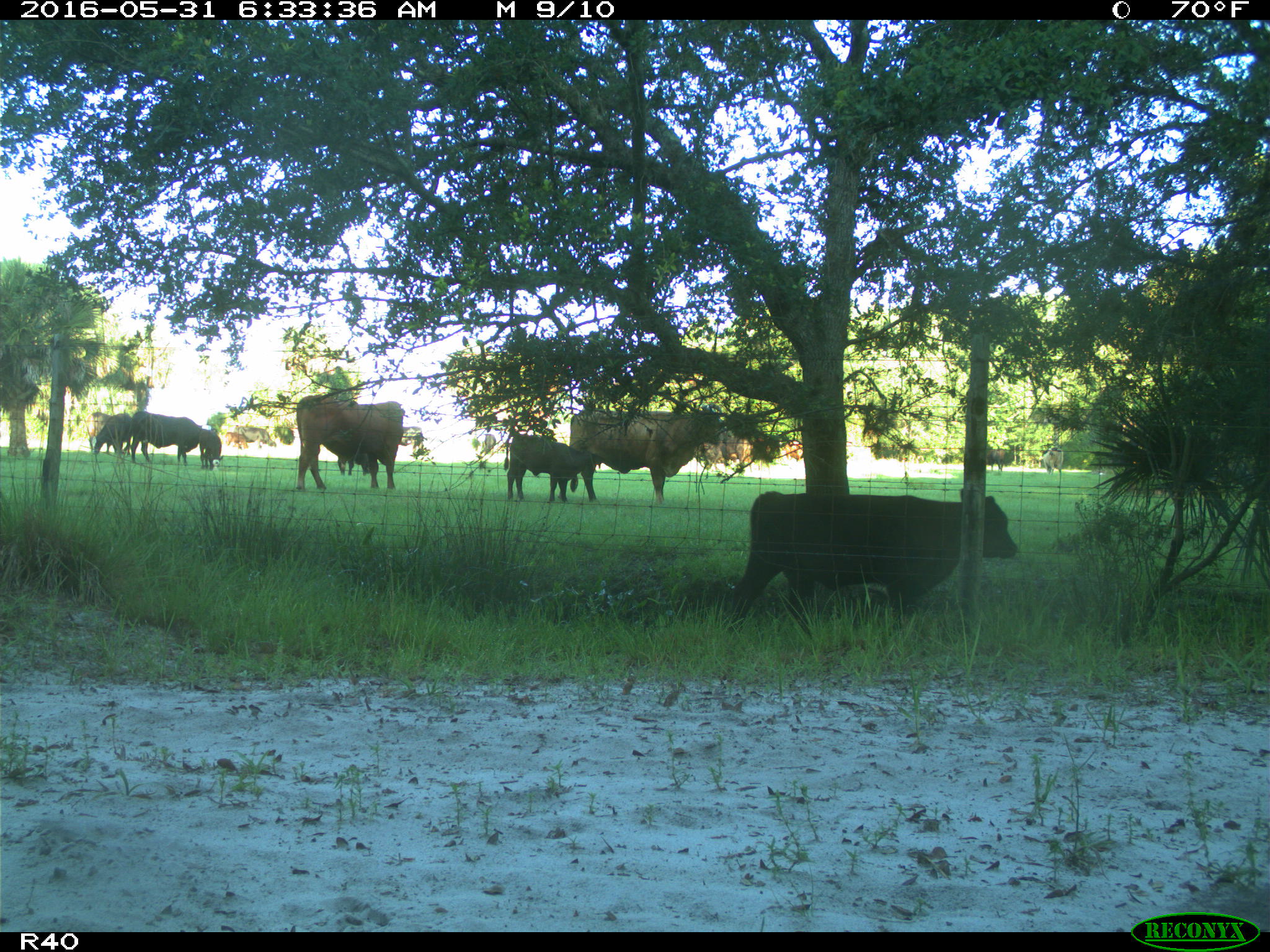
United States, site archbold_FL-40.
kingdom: Animalia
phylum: Chordata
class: Mammalia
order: Artiodactyla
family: Bovidae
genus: Bos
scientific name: Bos taurus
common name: domestic cow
Bos taurus (domestic cow).